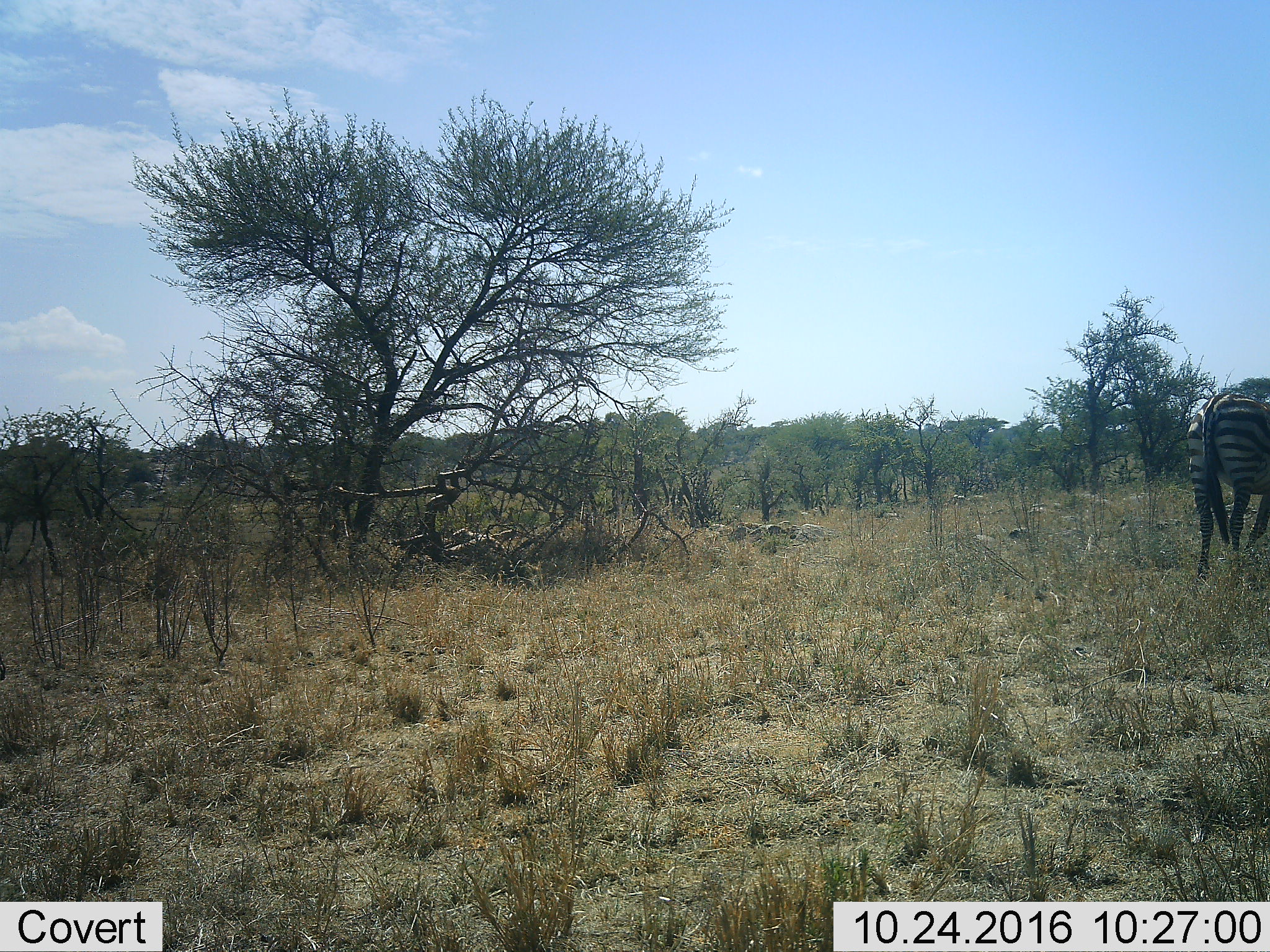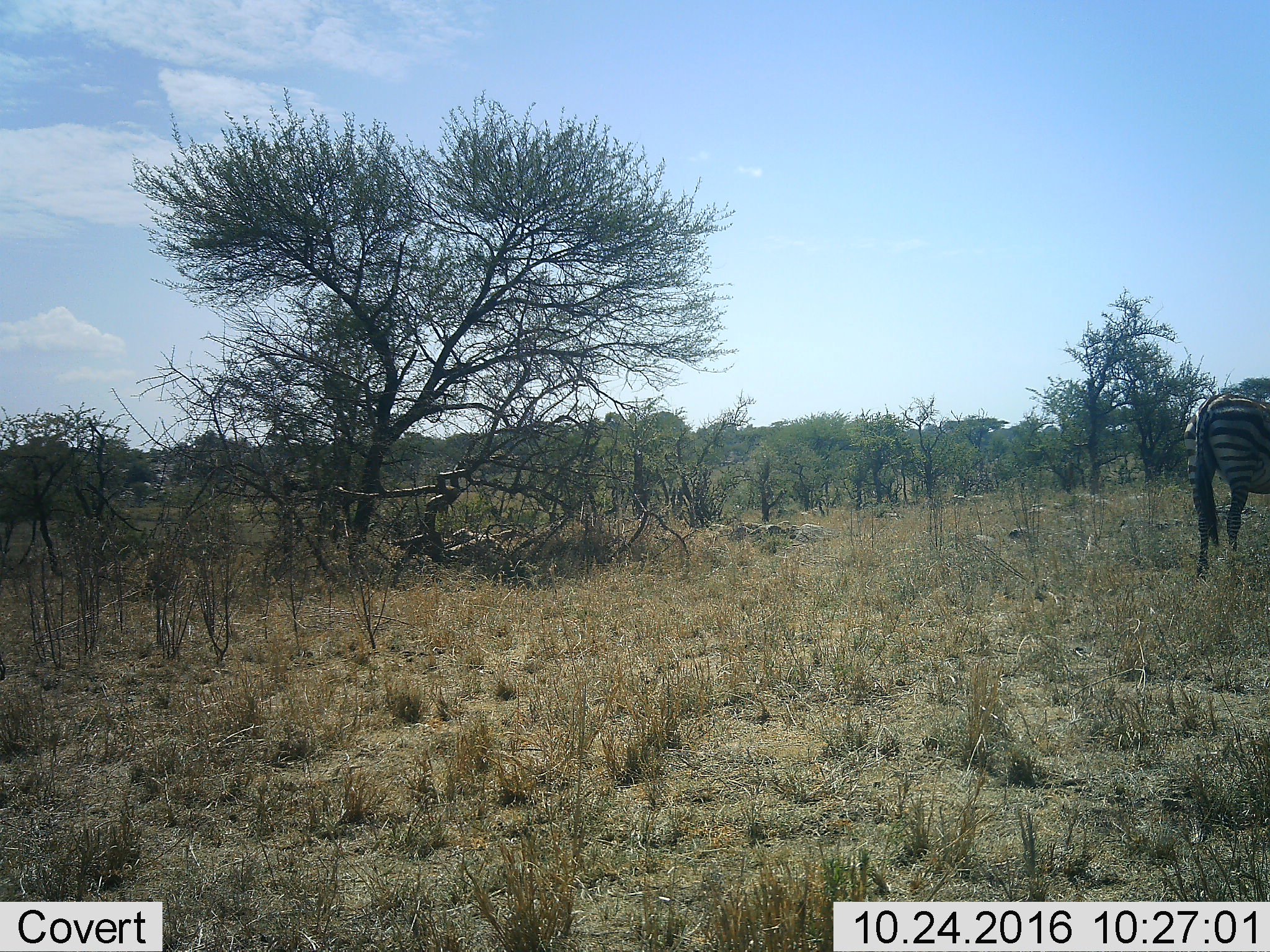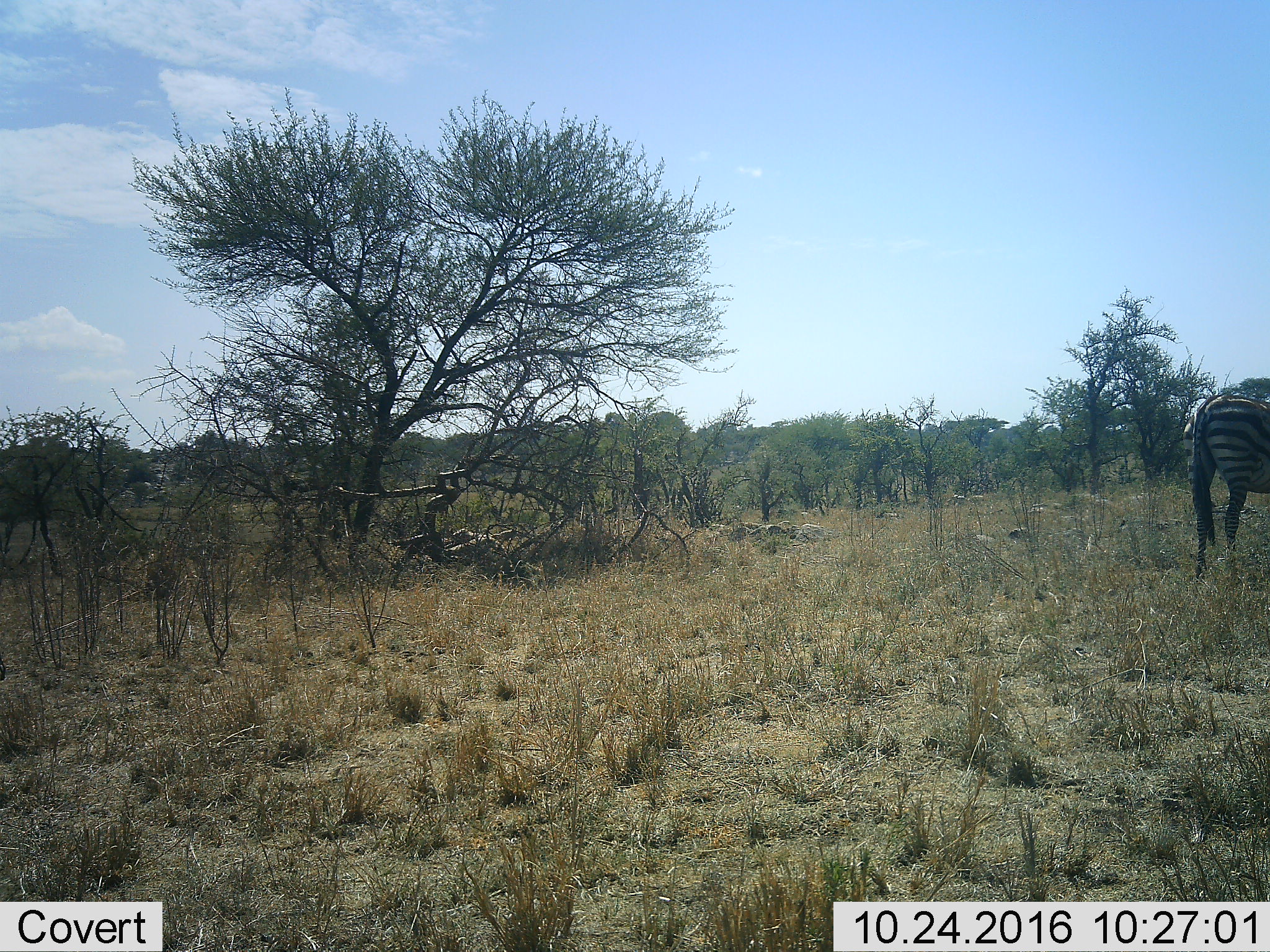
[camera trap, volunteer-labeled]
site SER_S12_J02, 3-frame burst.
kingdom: Animalia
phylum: Chordata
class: Mammalia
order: Perissodactyla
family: Equidae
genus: Equus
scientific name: Equus quagga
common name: plains zebra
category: zebraplains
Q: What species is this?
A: Zebraplains (plains zebra) (Equus quagga).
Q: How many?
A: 1.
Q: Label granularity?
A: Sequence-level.